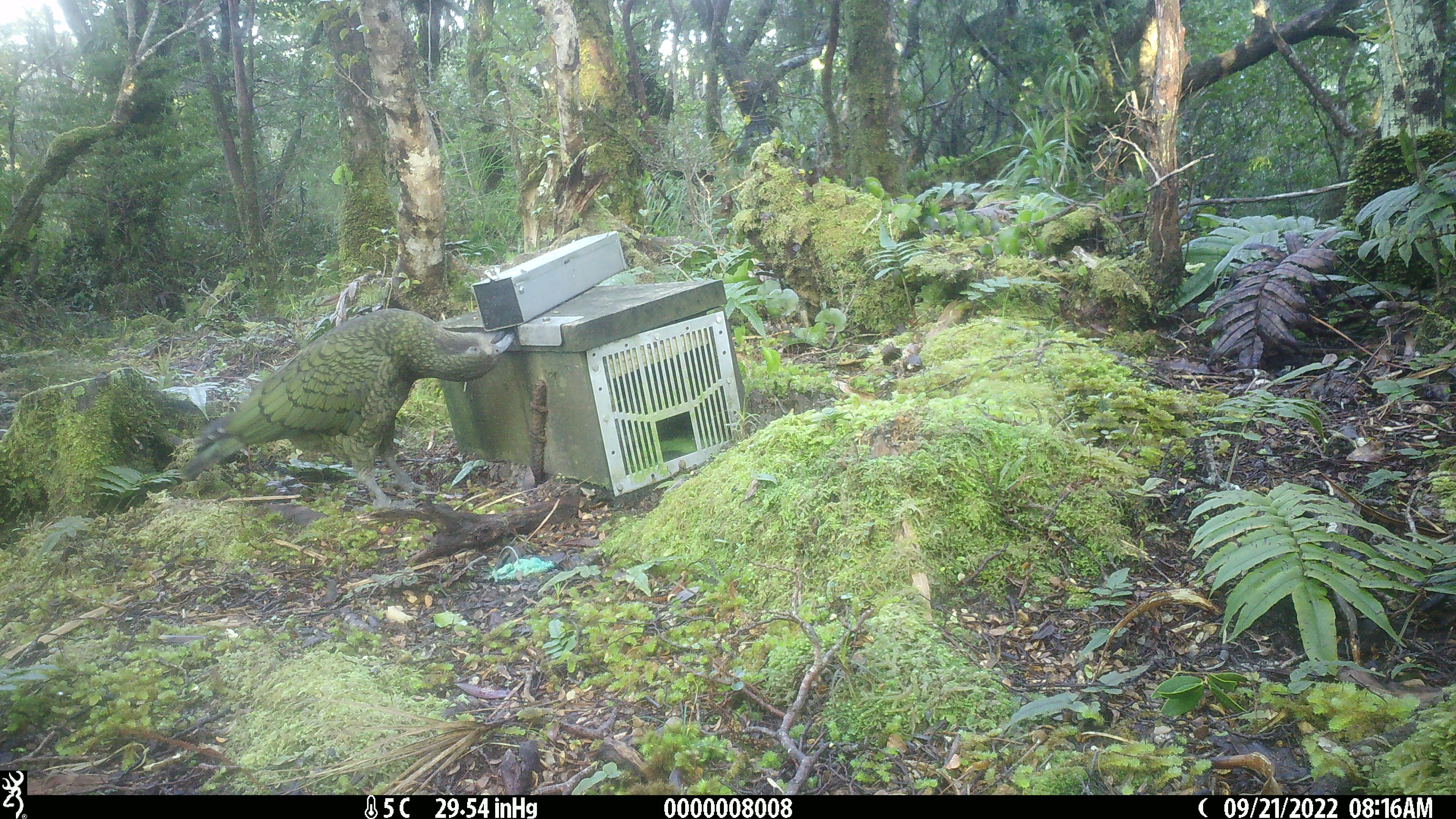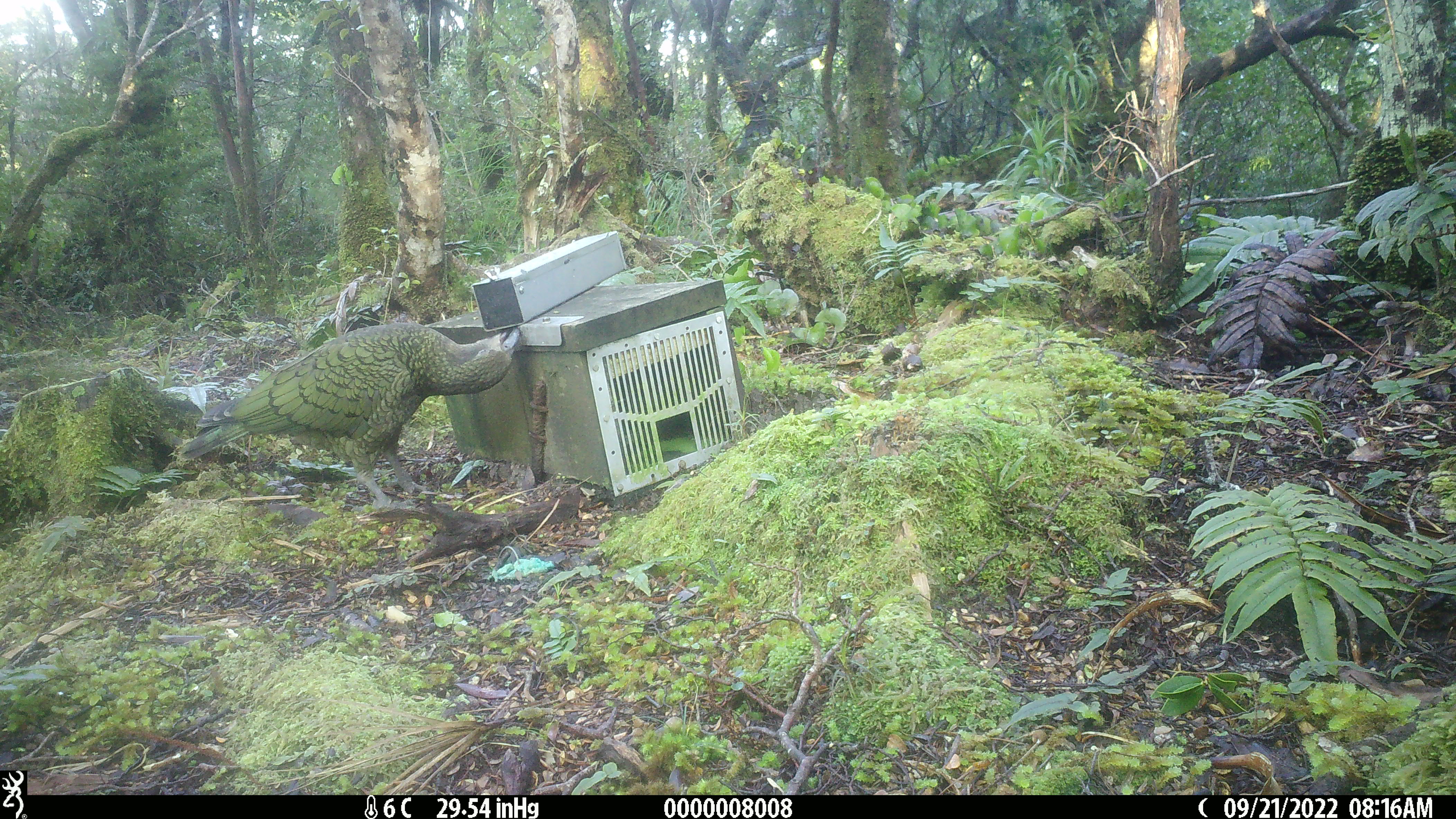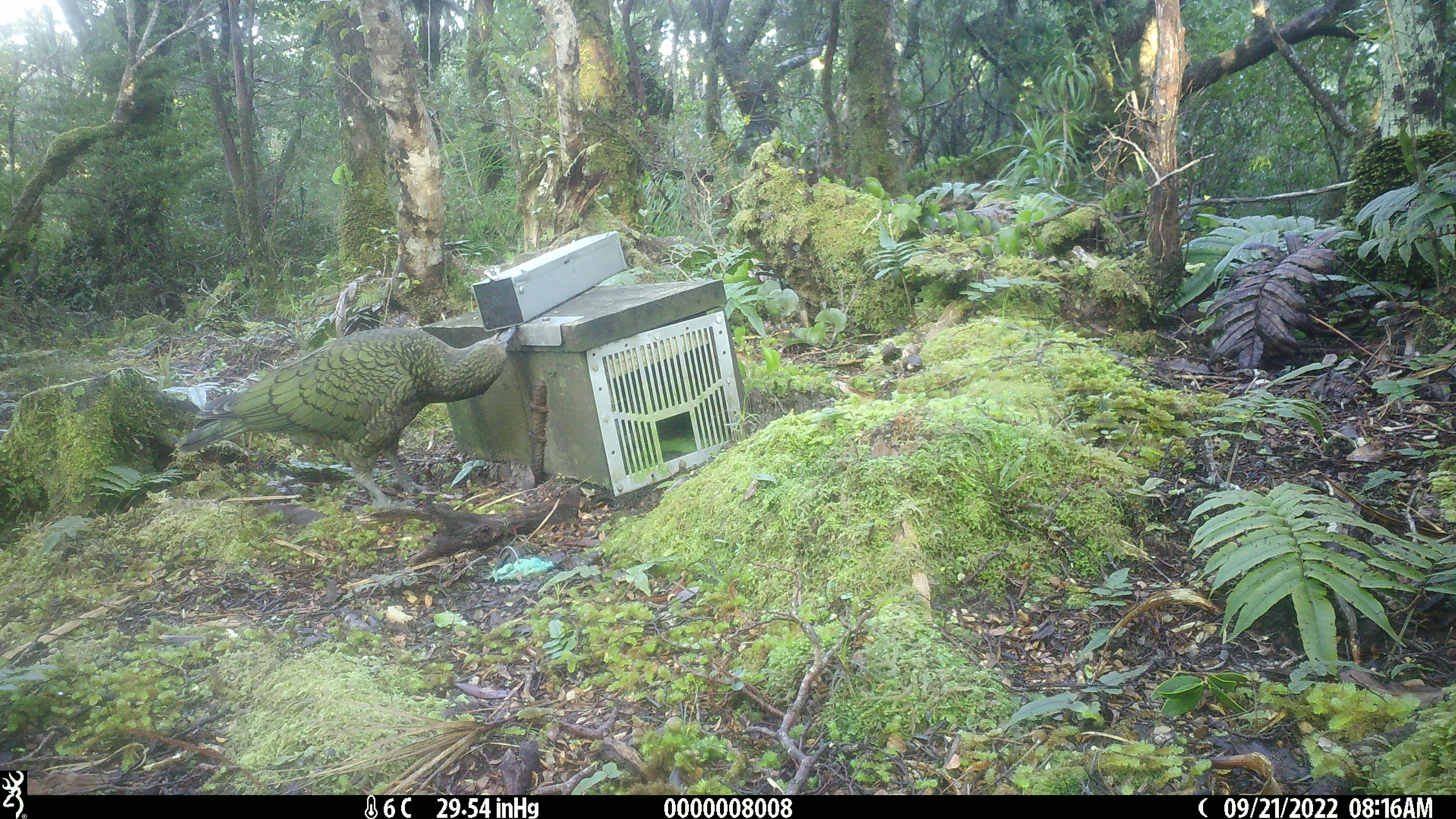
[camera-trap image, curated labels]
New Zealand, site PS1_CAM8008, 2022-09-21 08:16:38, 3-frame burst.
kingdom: Animalia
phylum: Chordata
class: Aves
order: Psittaciformes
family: Strigopidae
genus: Nestor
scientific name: Nestor notabilis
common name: kea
Kea (Nestor notabilis).